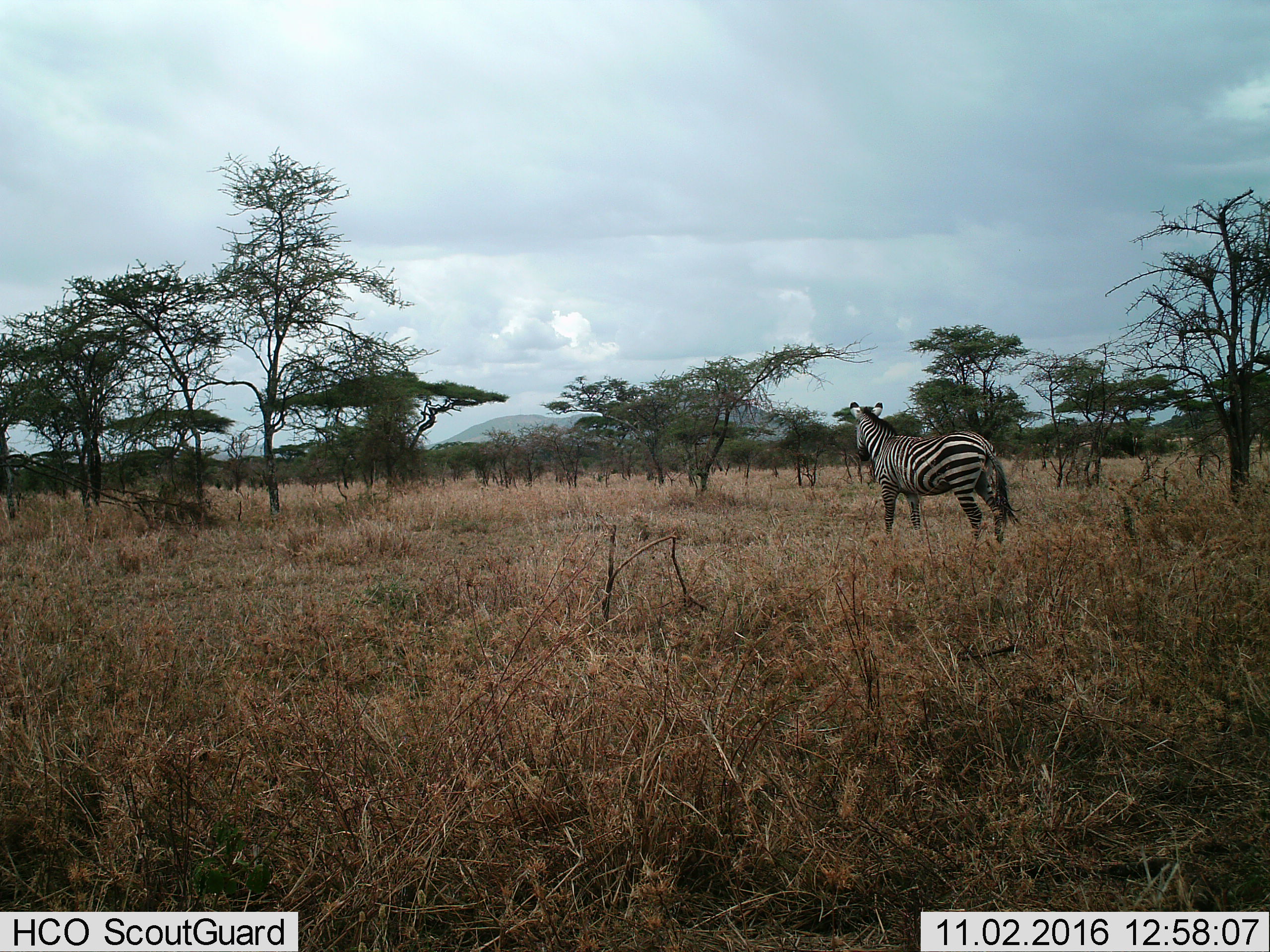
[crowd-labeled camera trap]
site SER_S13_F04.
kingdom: Animalia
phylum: Chordata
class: Mammalia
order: Perissodactyla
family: Equidae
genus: Equus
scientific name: Equus quagga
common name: plains zebra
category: zebraplains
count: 1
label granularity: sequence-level